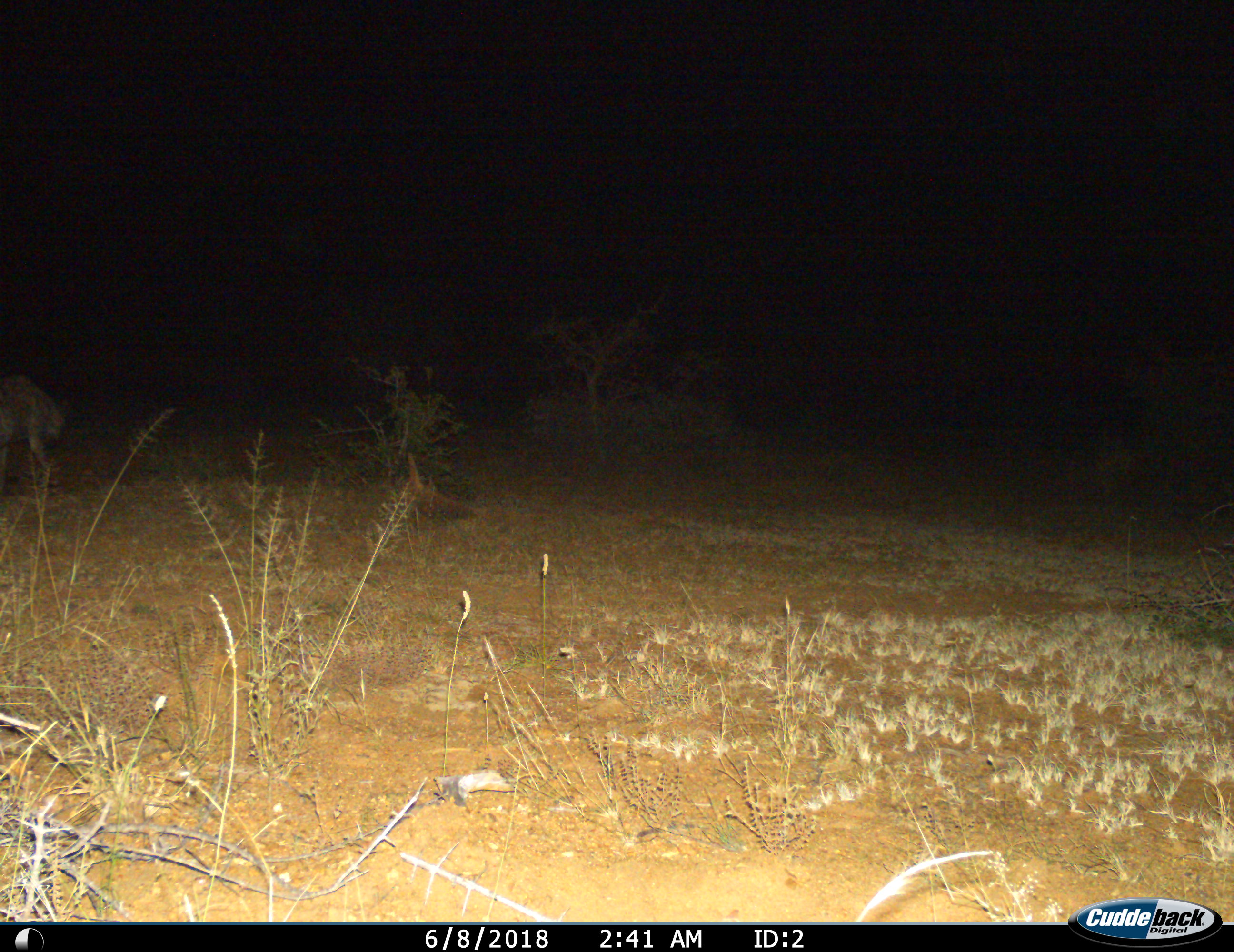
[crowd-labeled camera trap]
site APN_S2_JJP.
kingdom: Animalia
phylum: Chordata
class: Mammalia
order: Carnivora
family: Hyaenidae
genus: Crocuta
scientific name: Crocuta crocuta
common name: spotted hyena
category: hyenaspotted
Hyenaspotted (spotted hyena) (Crocuta crocuta), count 1. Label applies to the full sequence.